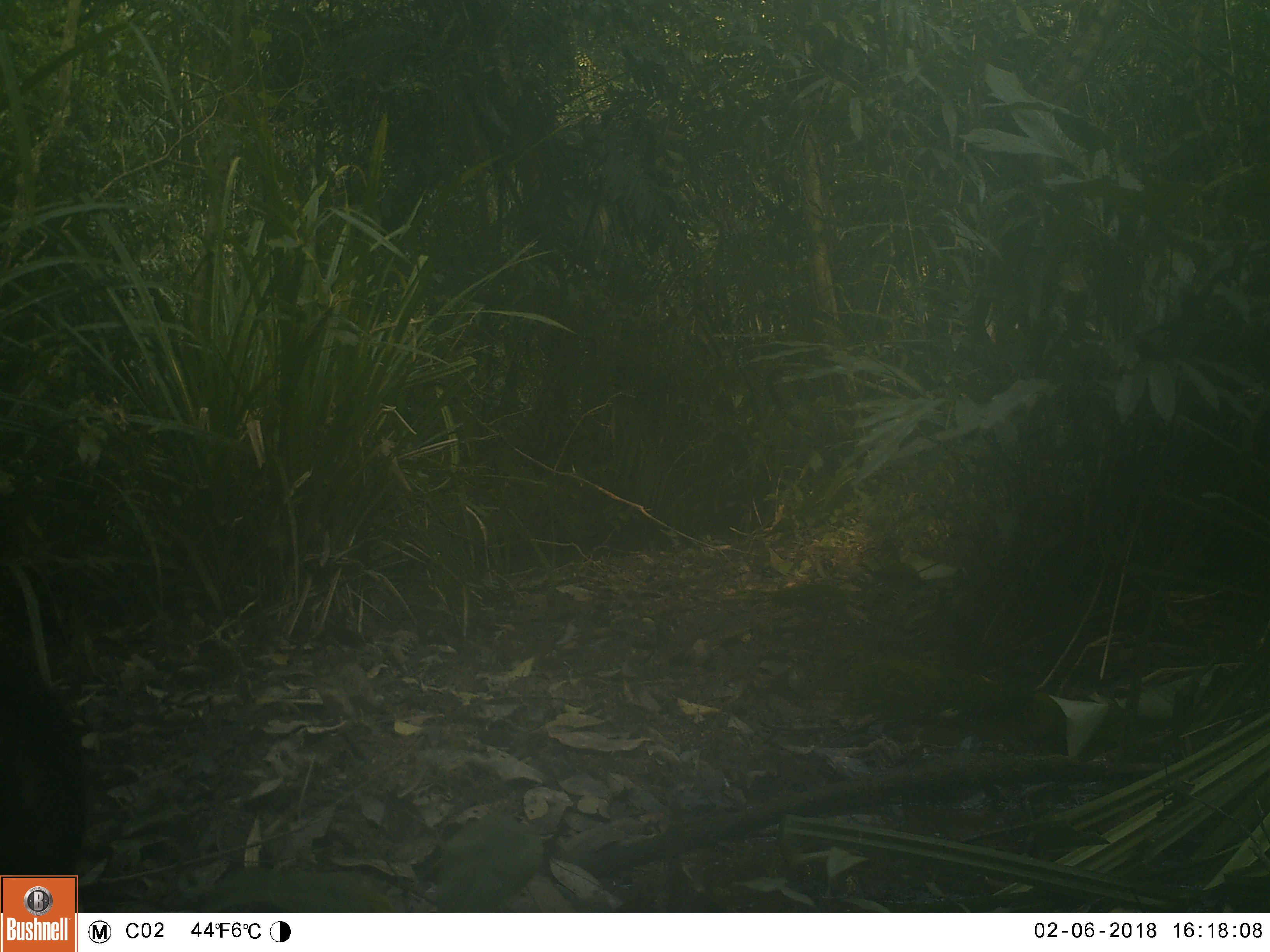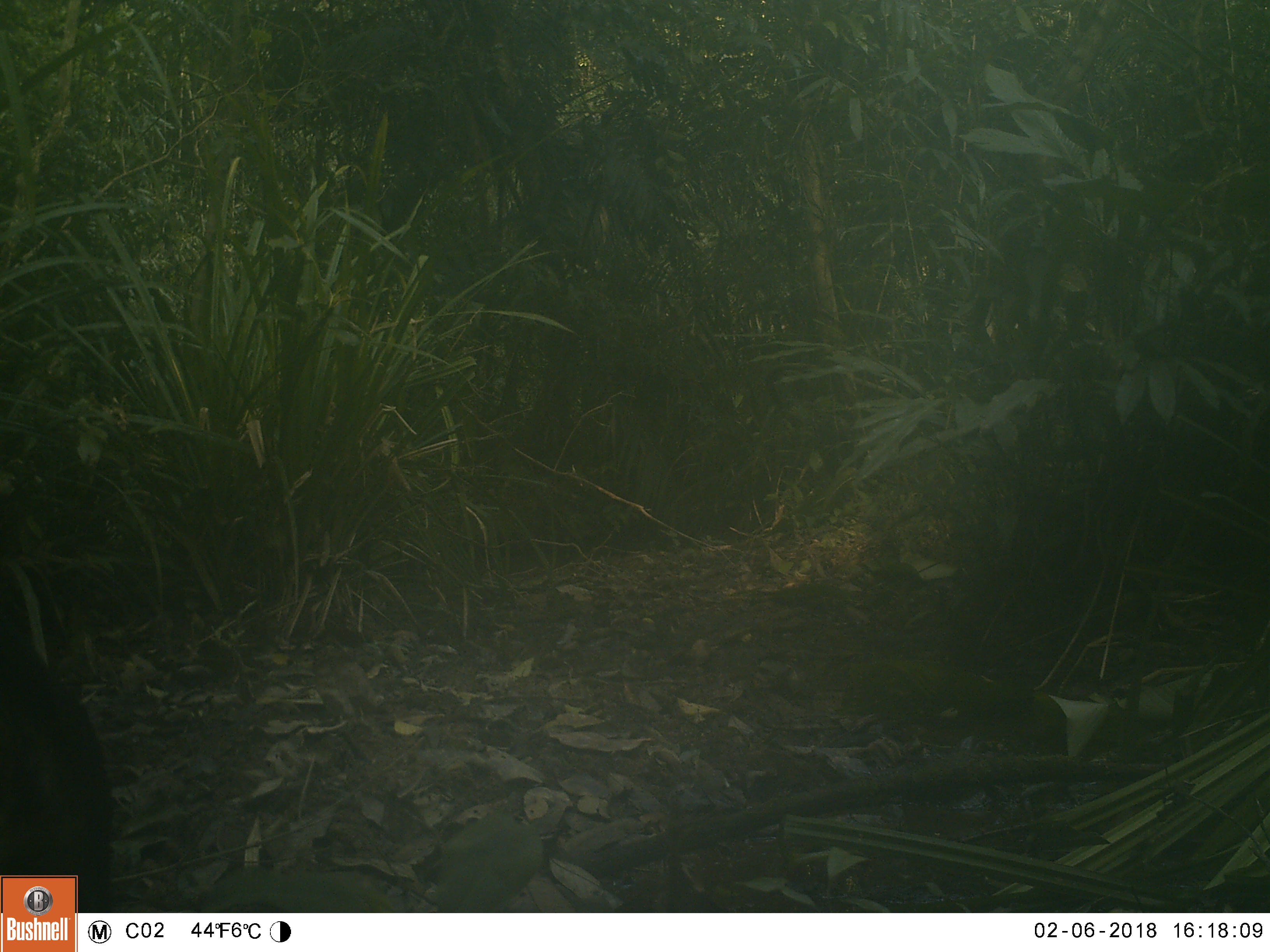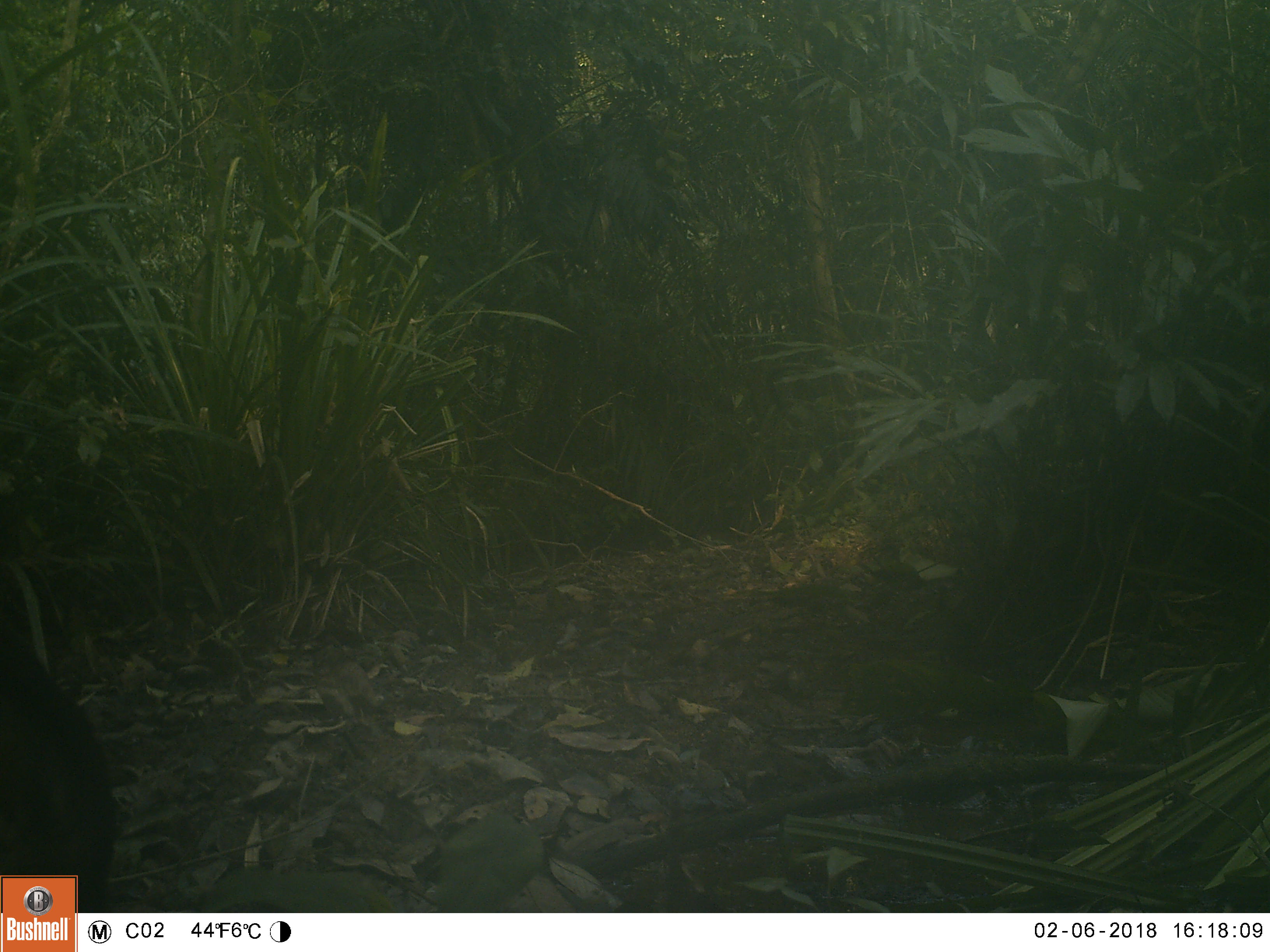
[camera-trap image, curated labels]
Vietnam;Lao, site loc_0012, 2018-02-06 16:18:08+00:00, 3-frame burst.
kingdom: Animalia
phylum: Chordata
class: Mammalia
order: Artiodactyla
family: Suidae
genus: Sus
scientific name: Sus scrofa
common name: eurasian wild pig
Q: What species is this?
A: Eurasian wild pig (Sus scrofa).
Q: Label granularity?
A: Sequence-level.